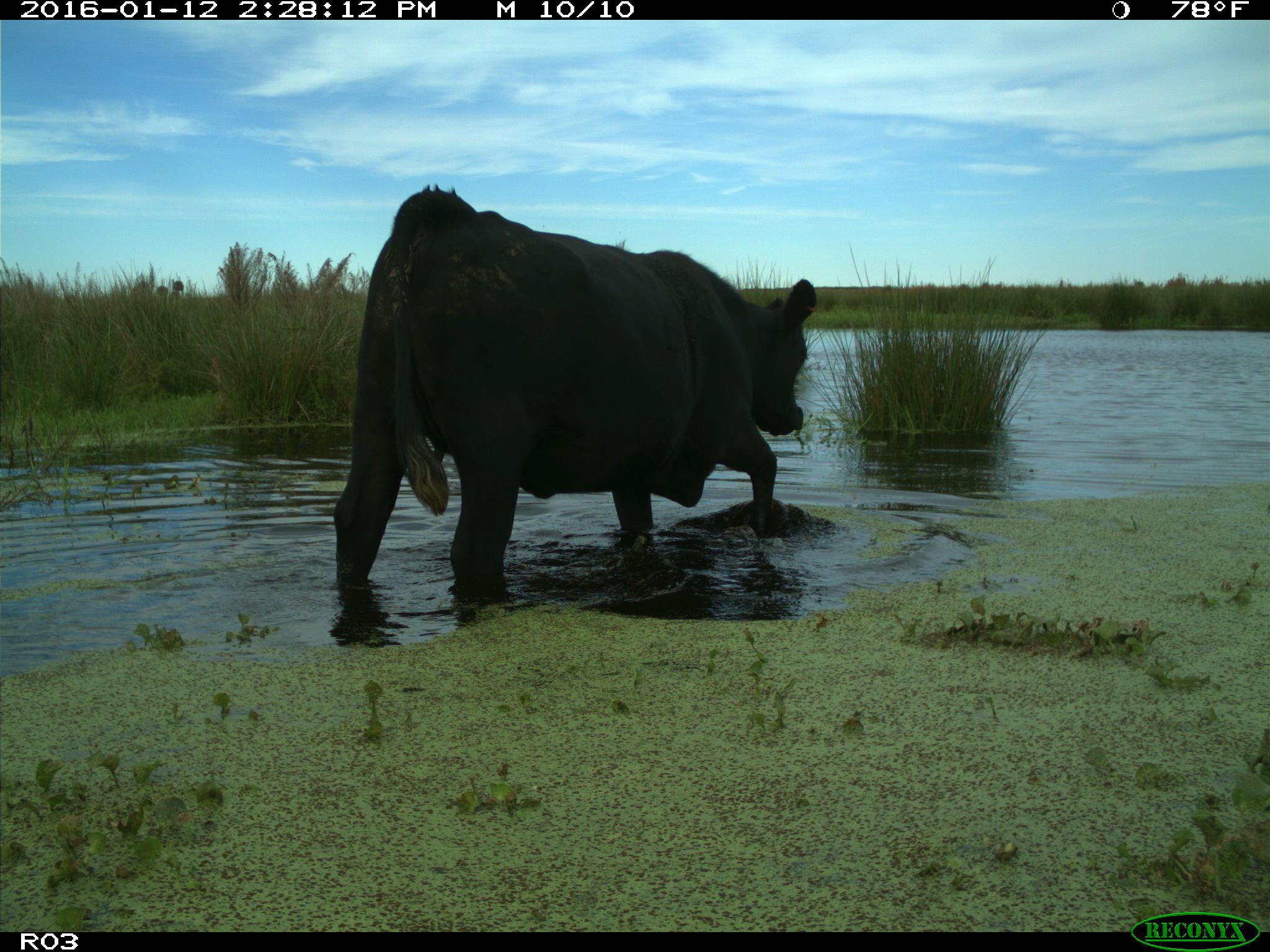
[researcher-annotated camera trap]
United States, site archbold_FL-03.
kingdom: Animalia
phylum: Chordata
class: Mammalia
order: Artiodactyla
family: Bovidae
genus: Bos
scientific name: Bos taurus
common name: domestic cow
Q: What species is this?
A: Bos taurus (domestic cow).